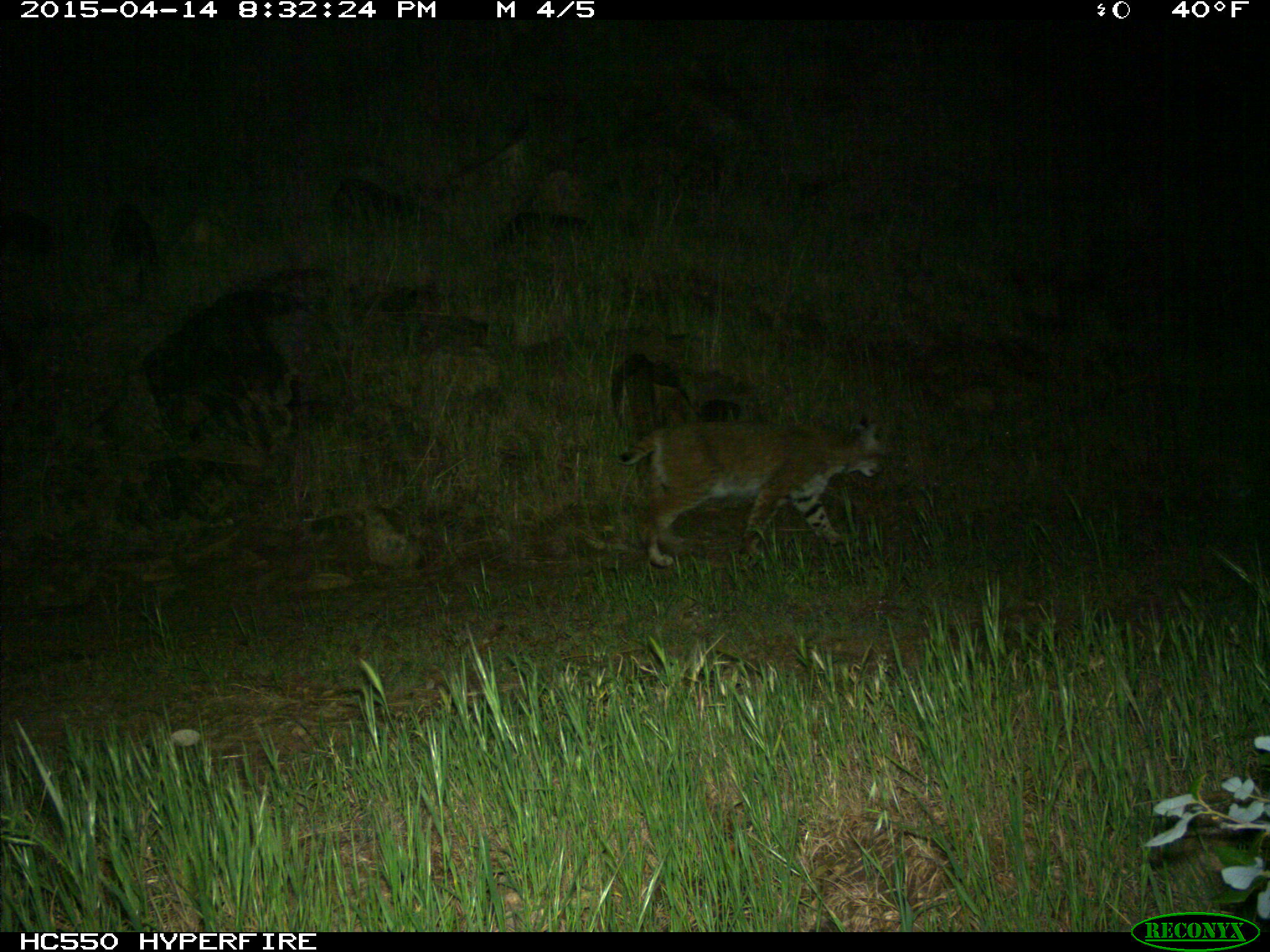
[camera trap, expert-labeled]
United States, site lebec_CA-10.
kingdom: Animalia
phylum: Chordata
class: Mammalia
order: Carnivora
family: Felidae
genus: Lynx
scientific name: Lynx rufus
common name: bobcat